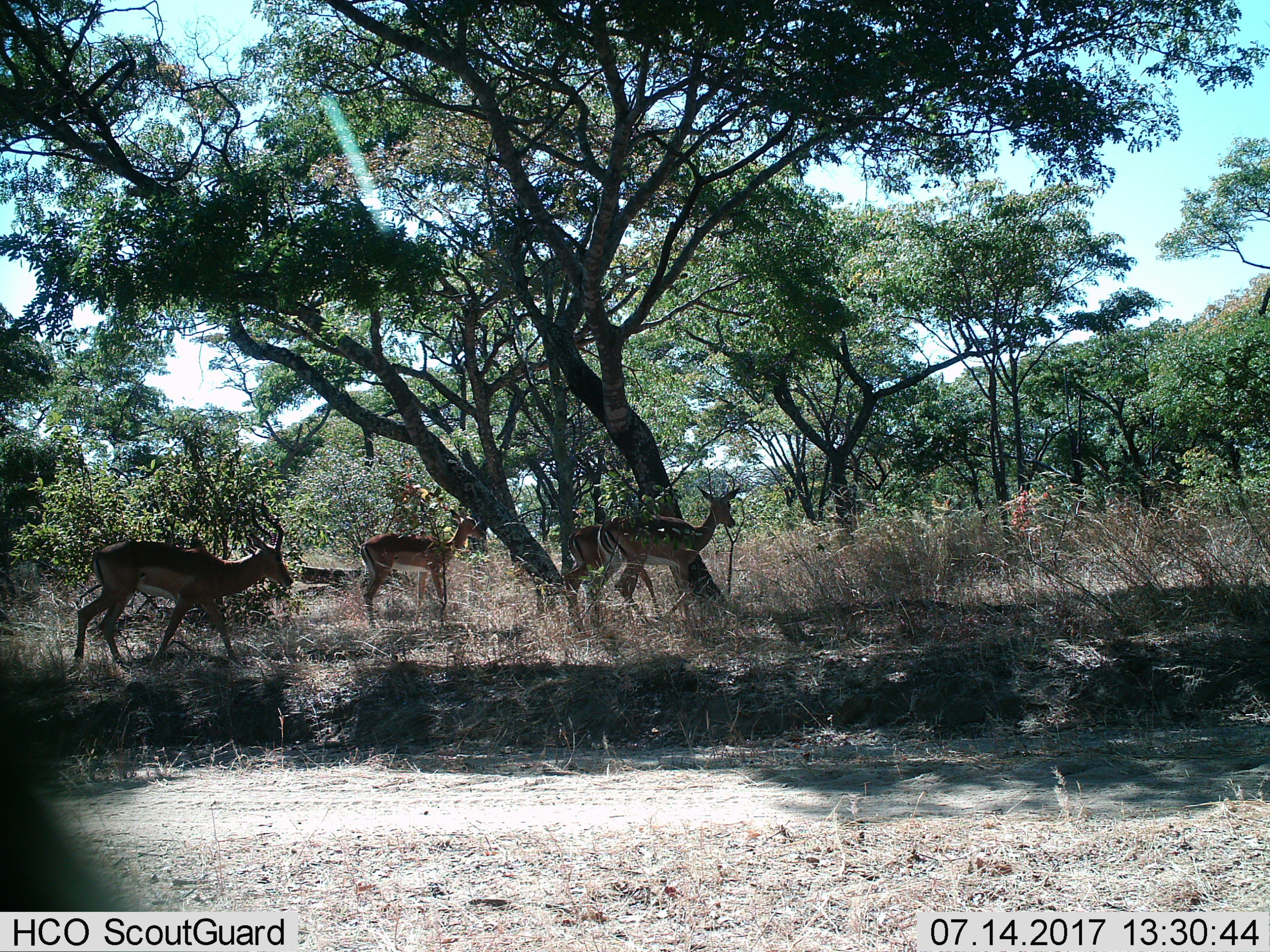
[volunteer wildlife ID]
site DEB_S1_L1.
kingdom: Animalia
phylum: Chordata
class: Mammalia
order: Artiodactyla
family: Bovidae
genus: Aepyceros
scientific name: Aepyceros melampus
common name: impala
Impala (Aepyceros melampus), count 4. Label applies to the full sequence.